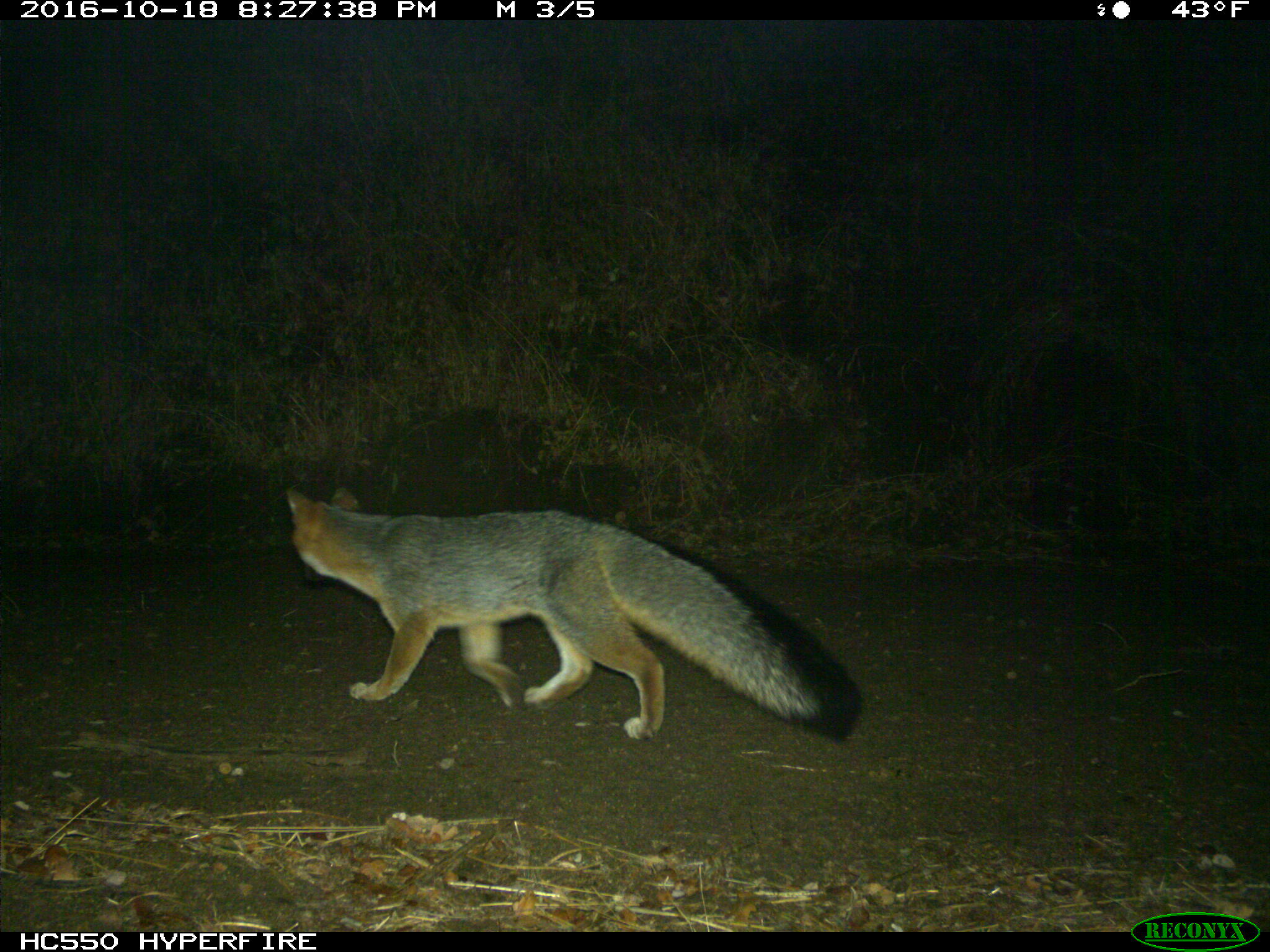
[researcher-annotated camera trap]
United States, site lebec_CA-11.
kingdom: Animalia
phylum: Chordata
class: Mammalia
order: Carnivora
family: Canidae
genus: Urocyon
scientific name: Urocyon cinereoargenteus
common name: gray fox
Urocyon cinereoargenteus (gray fox).